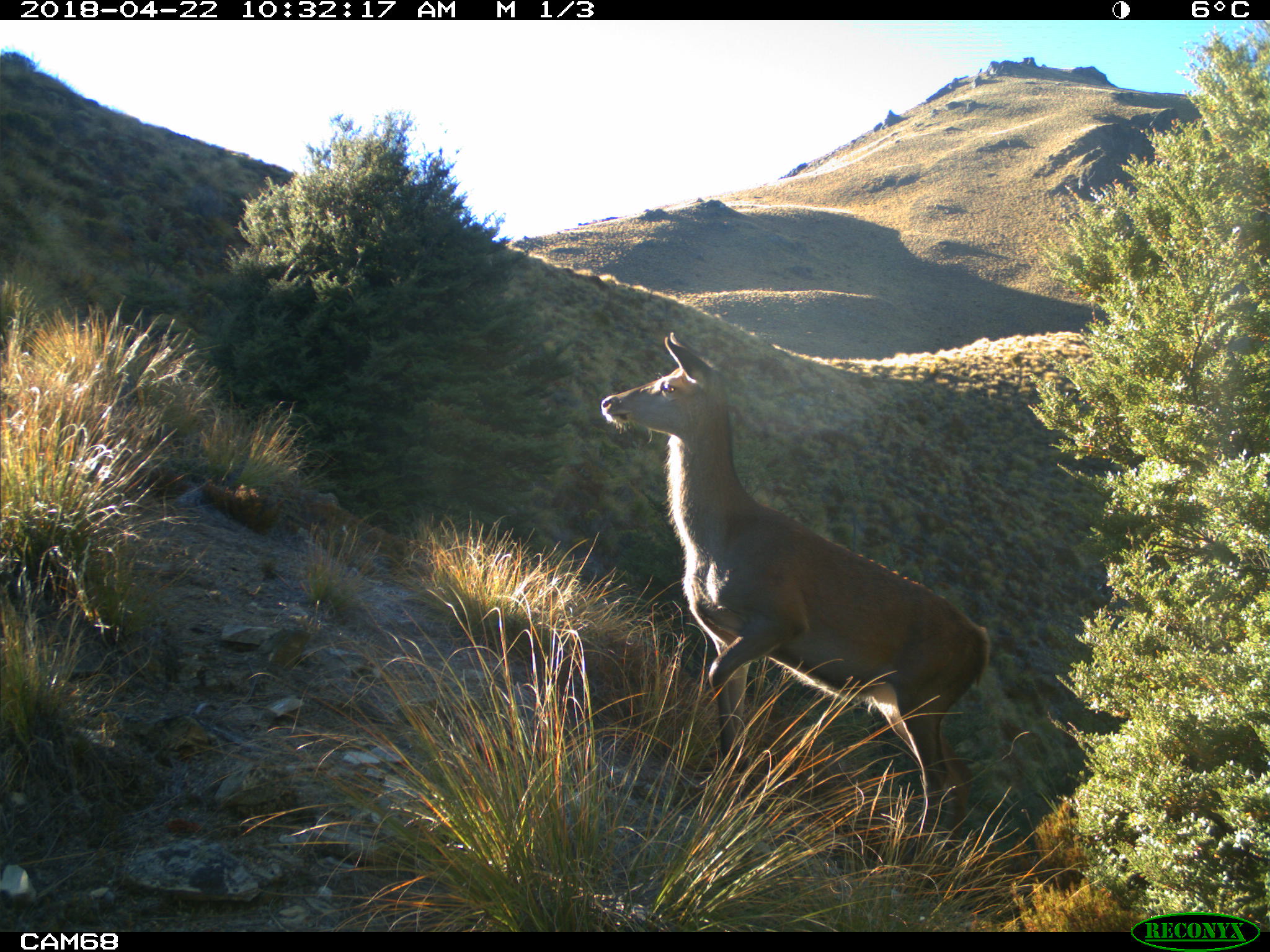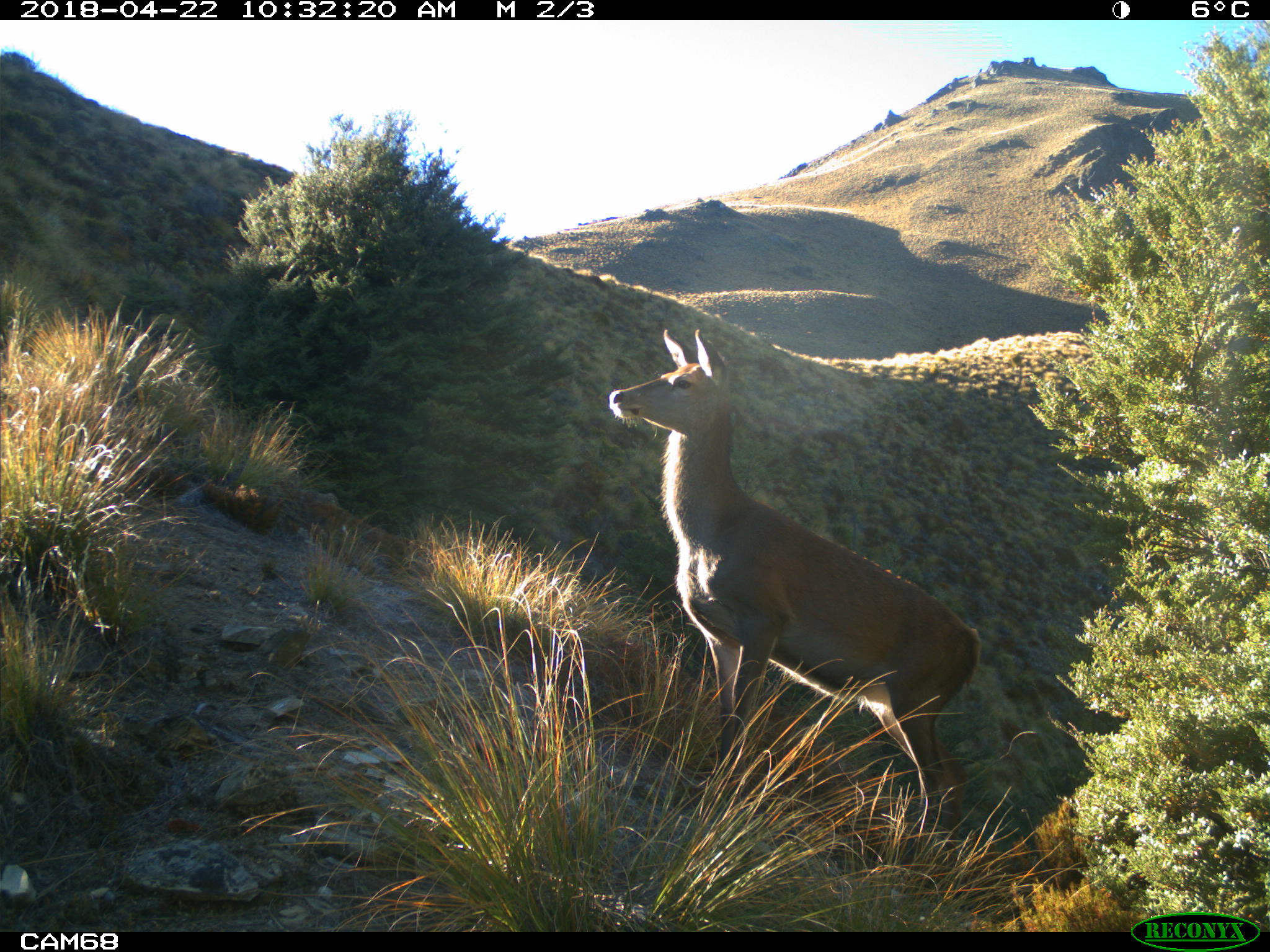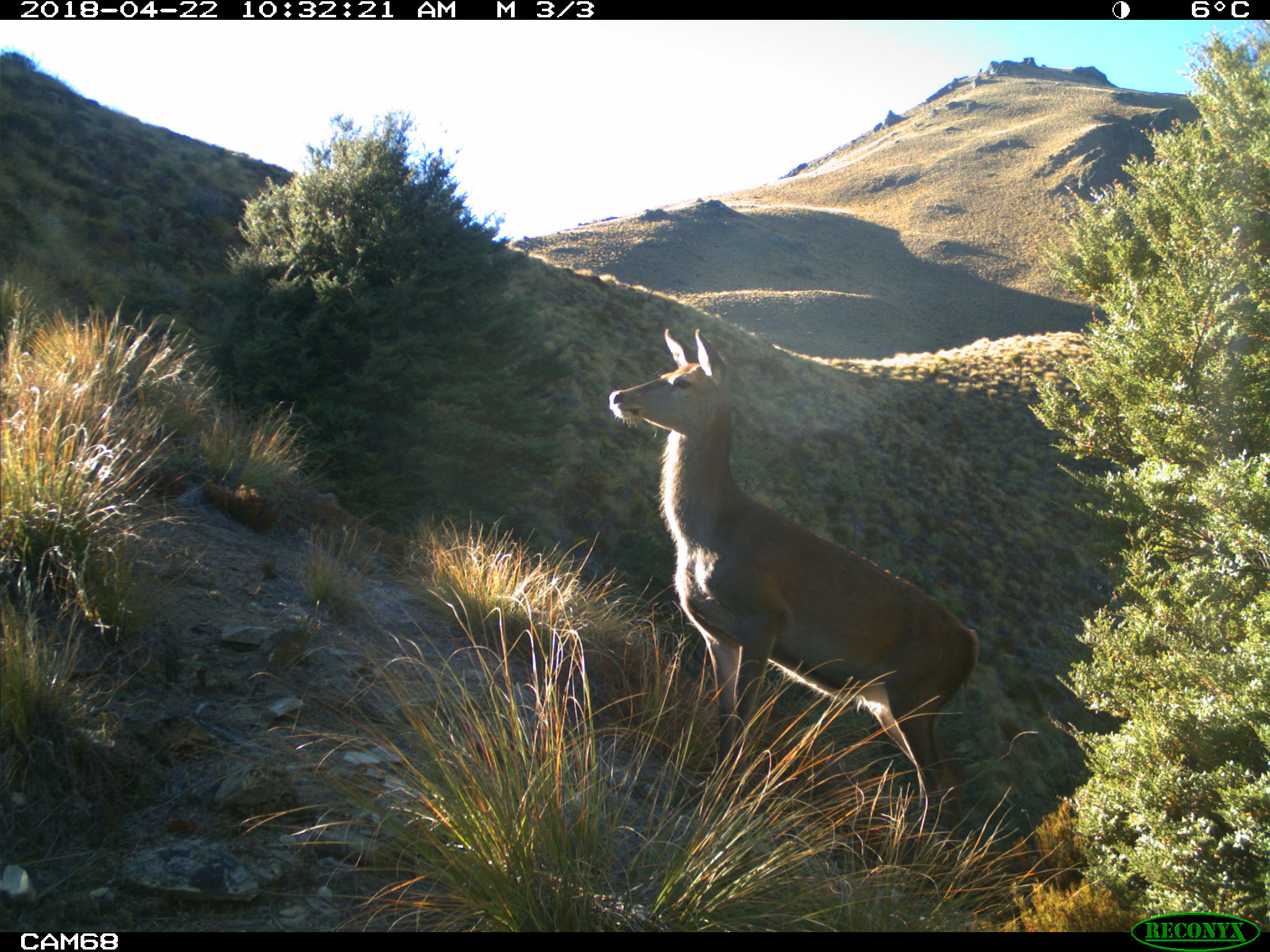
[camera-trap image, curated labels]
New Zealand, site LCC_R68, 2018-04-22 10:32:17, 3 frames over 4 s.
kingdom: Animalia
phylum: Chordata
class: Mammalia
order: Artiodactyla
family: Cervidae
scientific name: Cervidae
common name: deer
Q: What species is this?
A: Deer (Cervidae).